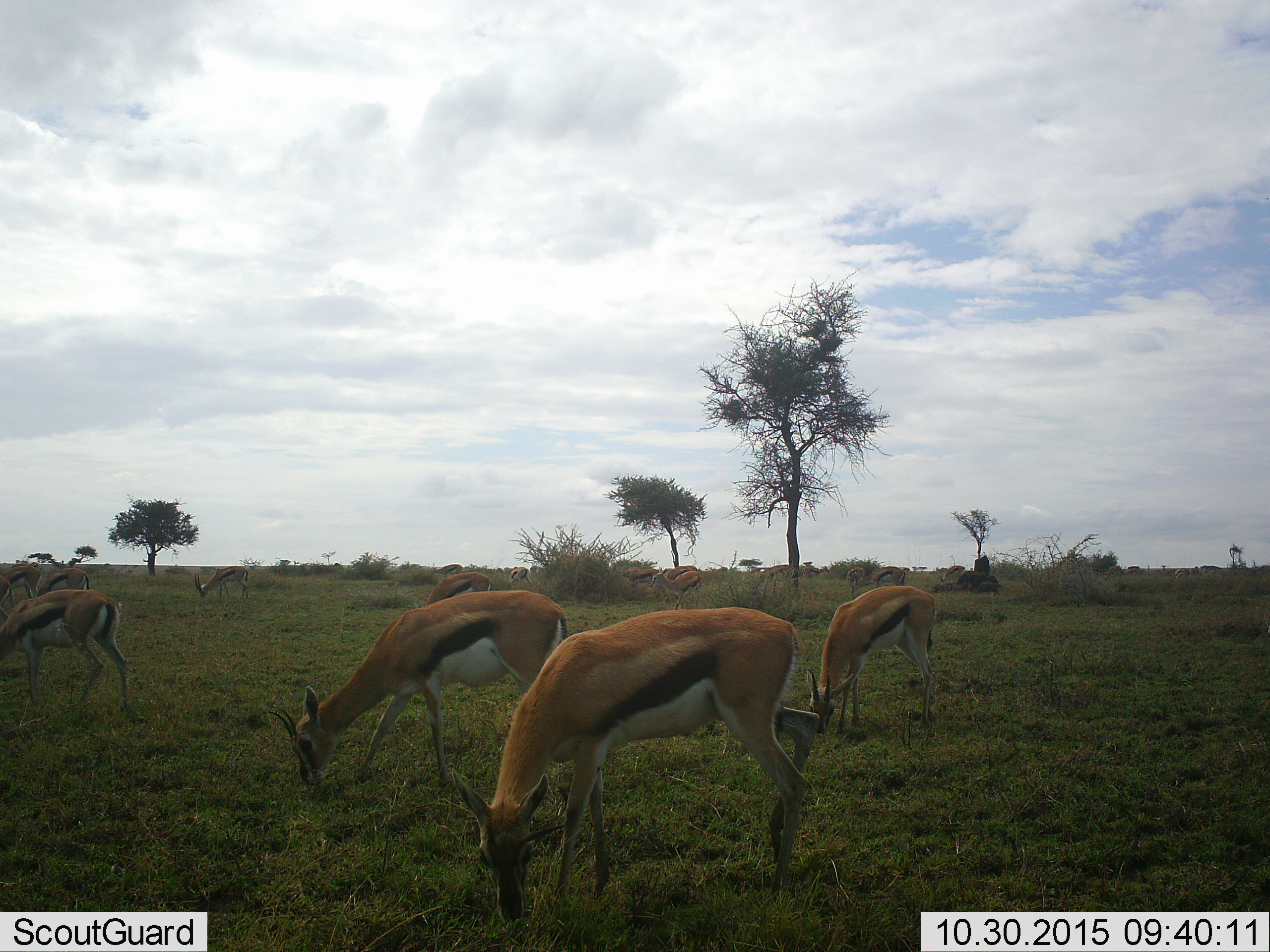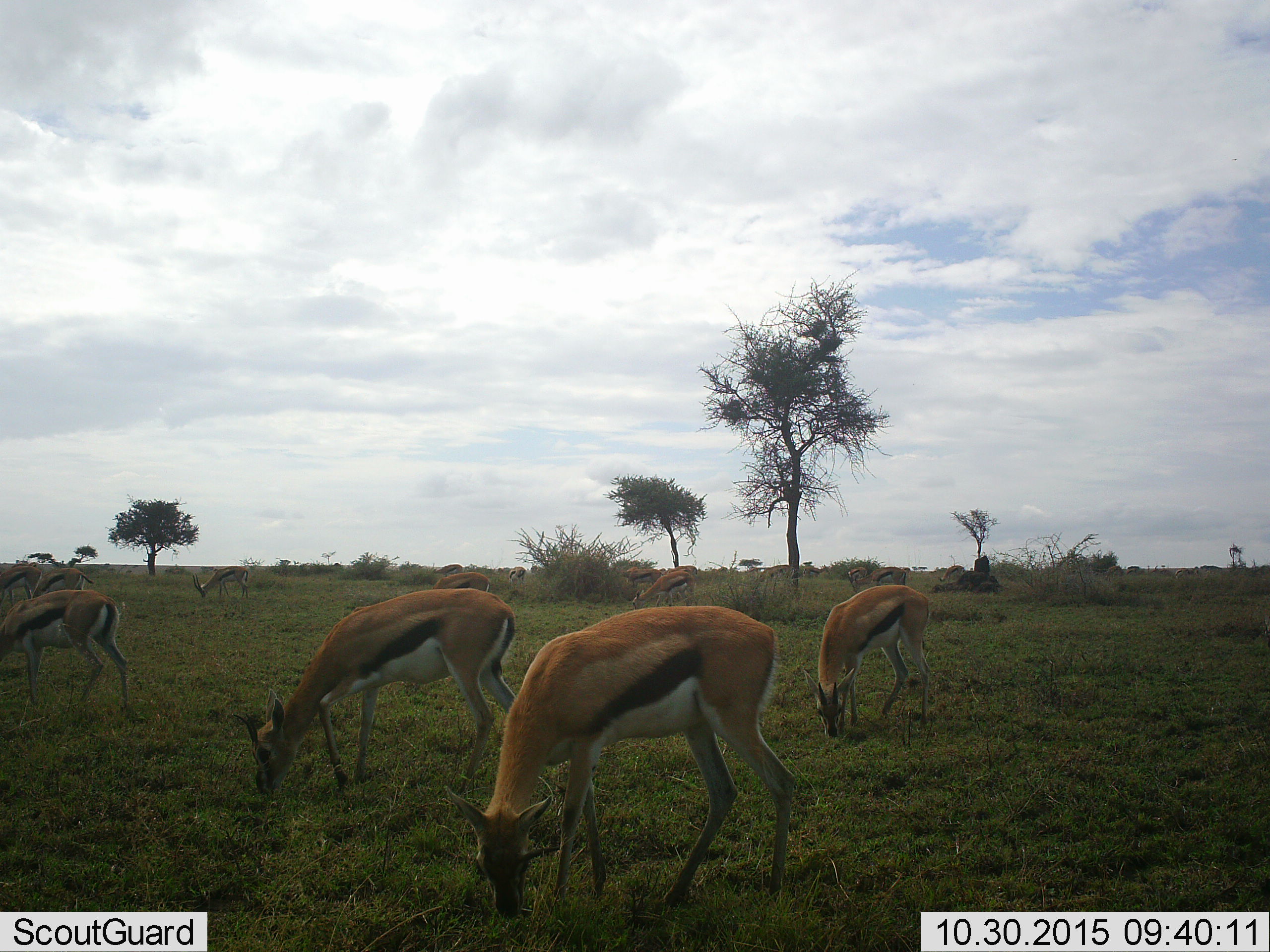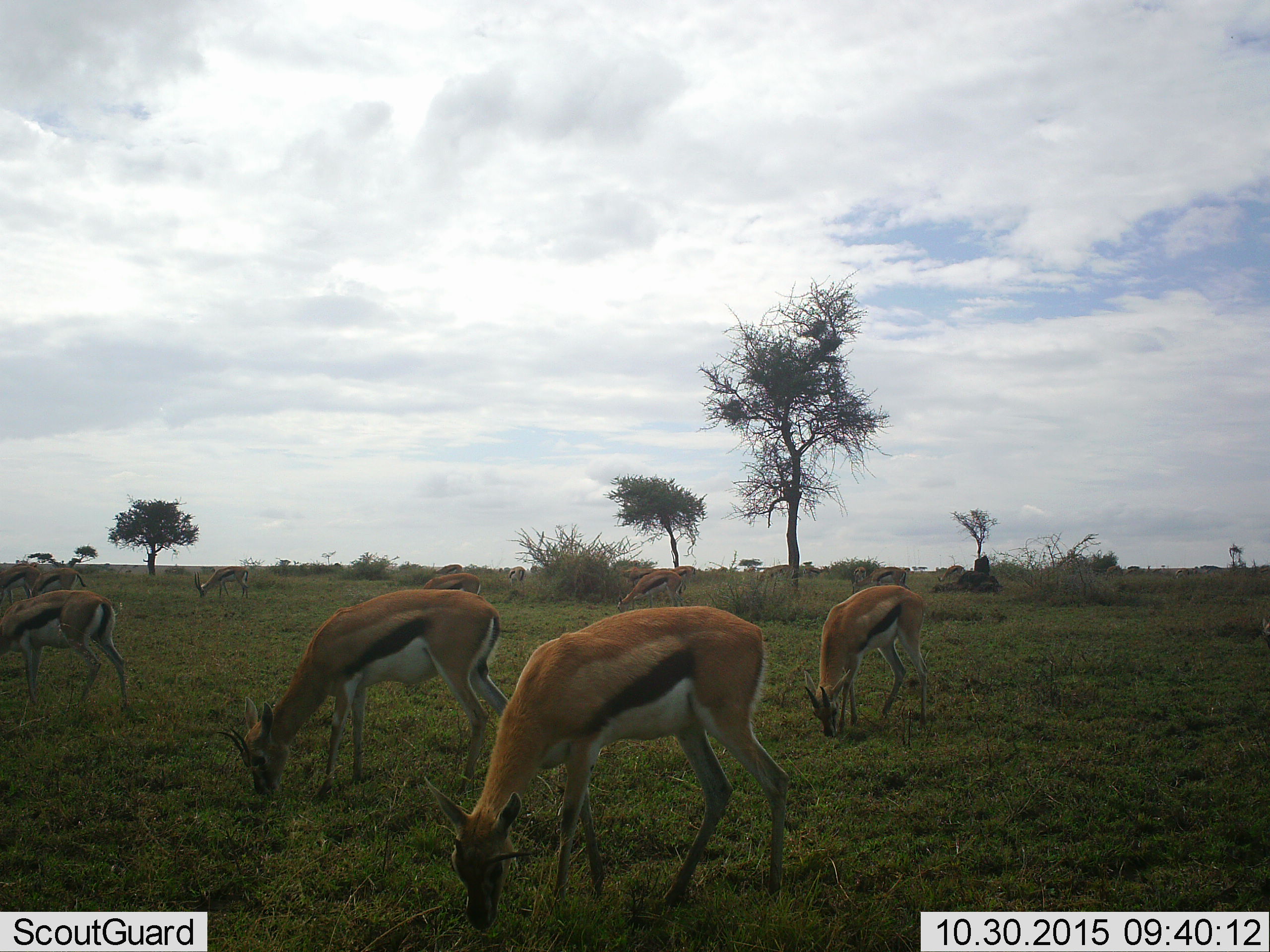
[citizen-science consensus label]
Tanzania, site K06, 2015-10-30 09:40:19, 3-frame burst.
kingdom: Animalia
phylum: Chordata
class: Mammalia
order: Artiodactyla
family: Bovidae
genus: Eudorcas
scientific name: Eudorcas thomsonii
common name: thomson's gazelle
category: gazellethomsons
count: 11-50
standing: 33%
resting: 0%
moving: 33%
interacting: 0%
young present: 0%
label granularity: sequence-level